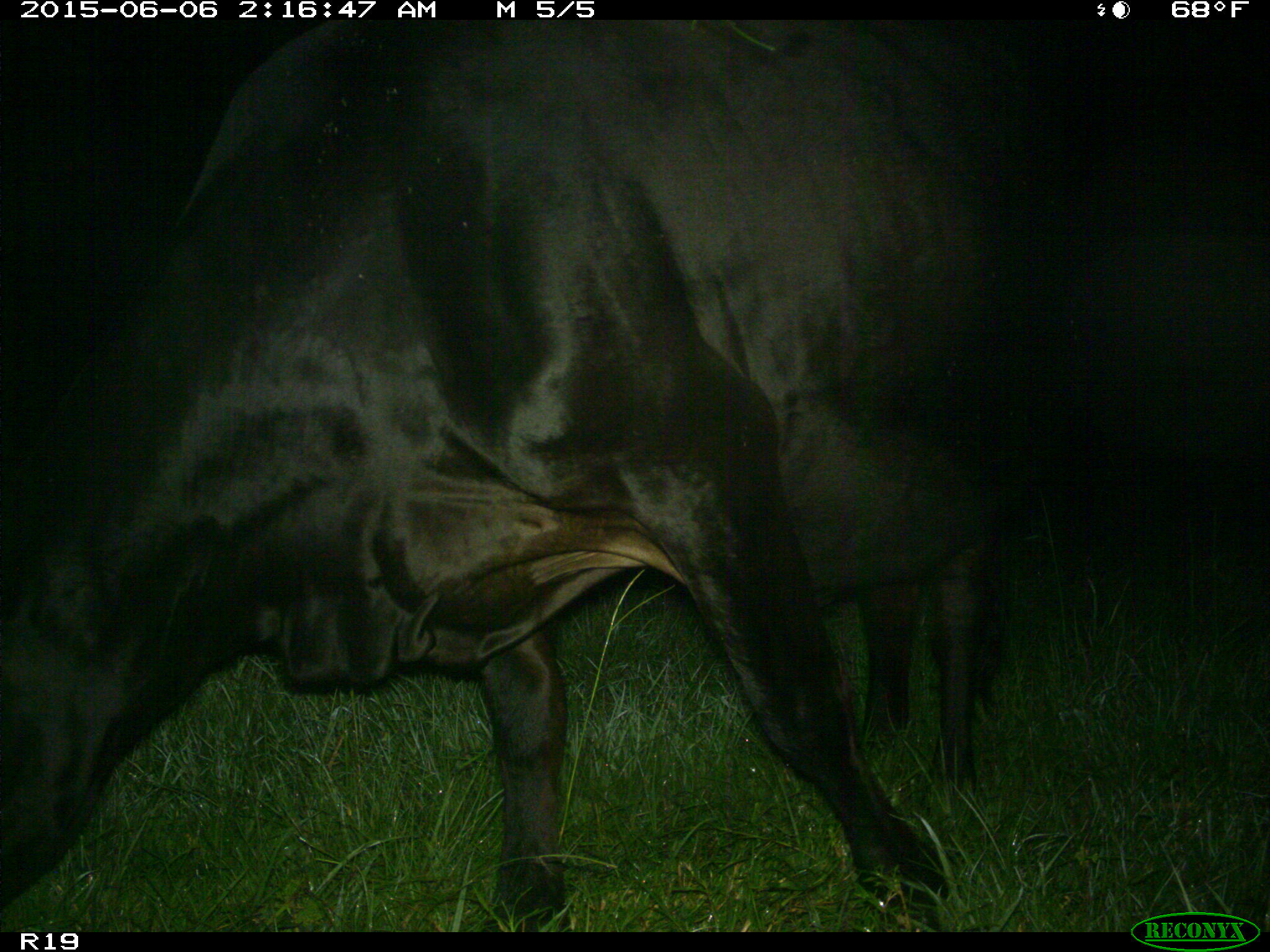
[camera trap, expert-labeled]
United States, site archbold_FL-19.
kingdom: Animalia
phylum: Chordata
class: Mammalia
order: Artiodactyla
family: Bovidae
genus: Bos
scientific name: Bos taurus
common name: domestic cow